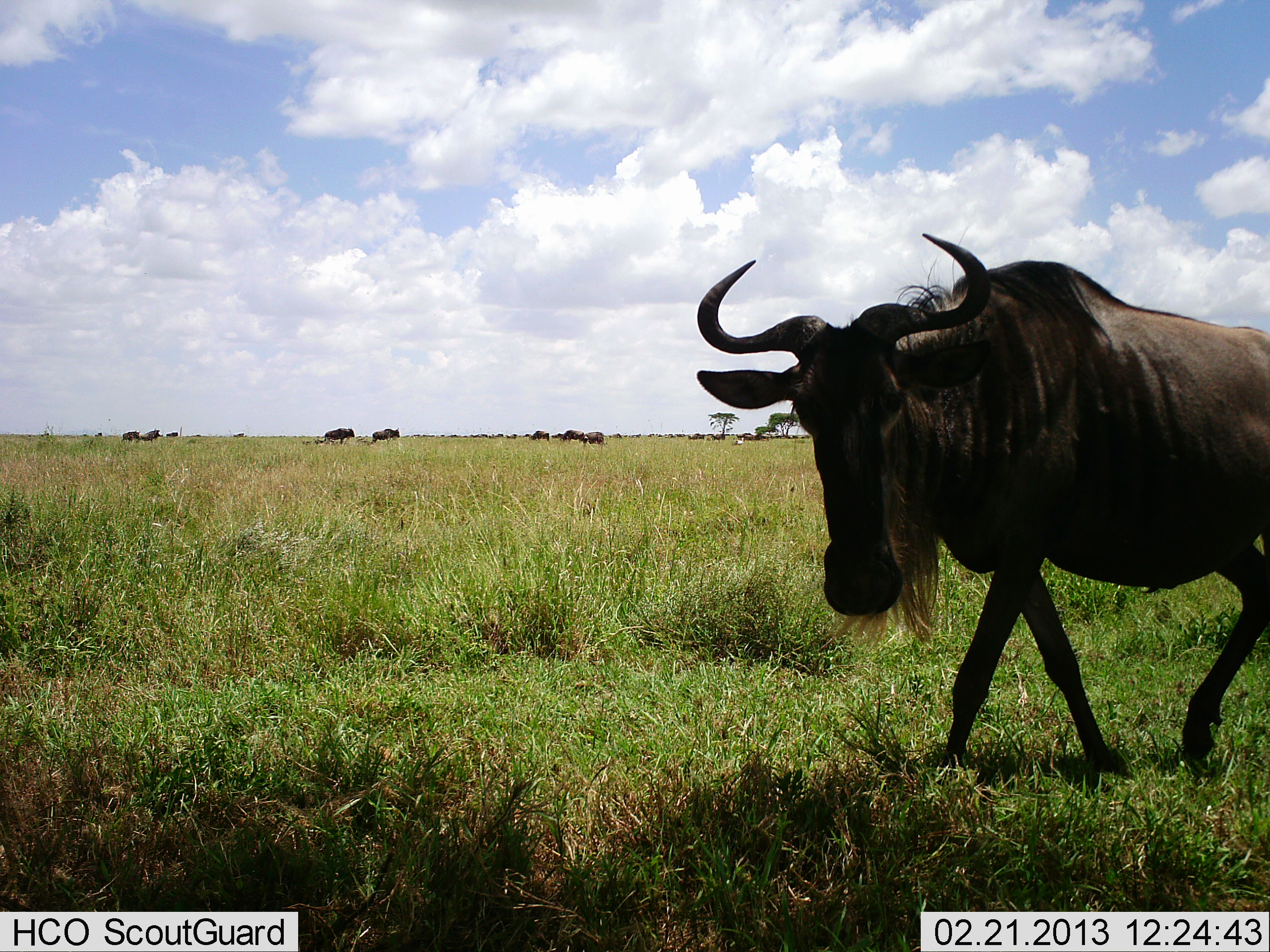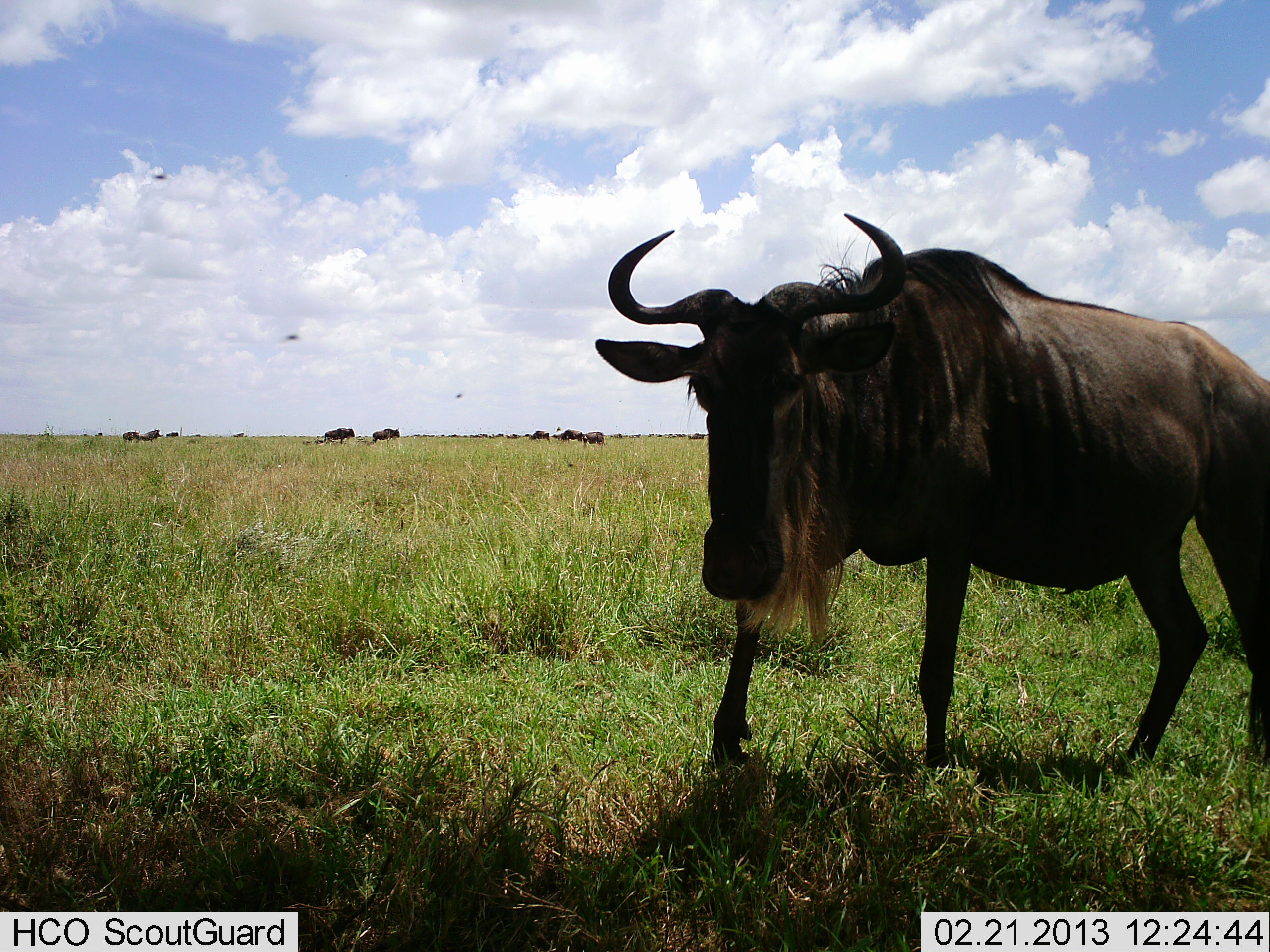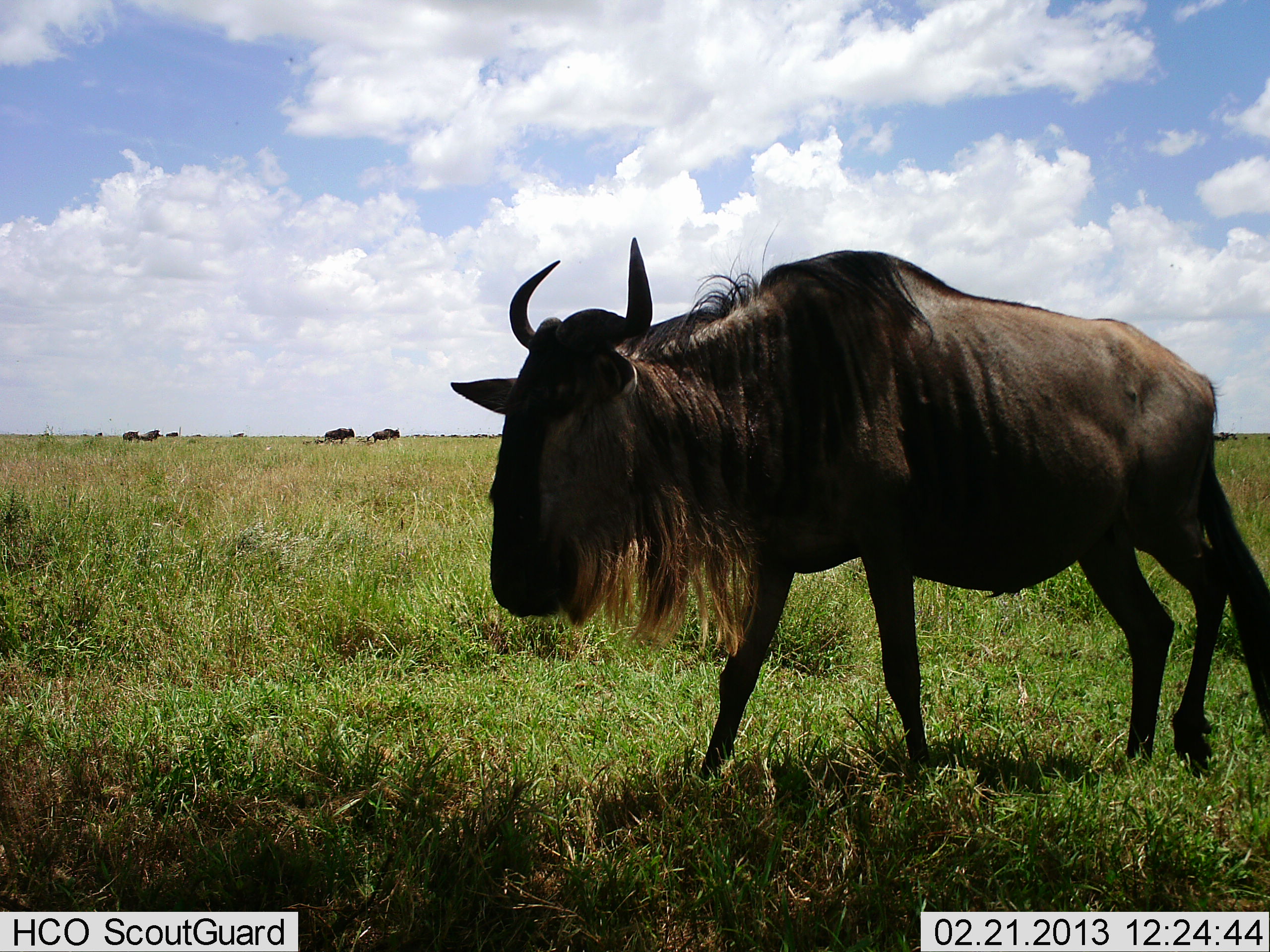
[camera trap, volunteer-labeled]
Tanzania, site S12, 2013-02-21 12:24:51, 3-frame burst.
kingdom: Animalia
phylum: Chordata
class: Mammalia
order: Artiodactyla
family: Bovidae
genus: Connochaetes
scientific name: Connochaetes taurinus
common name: blue wildebeest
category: wildebeest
Wildebeest (blue wildebeest) (Connochaetes taurinus), count 1. Behavior (volunteer vote fractions): standing 38%, resting 3%, moving 72%, interacting 0%. Young present (vote fraction): 0%. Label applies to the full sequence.